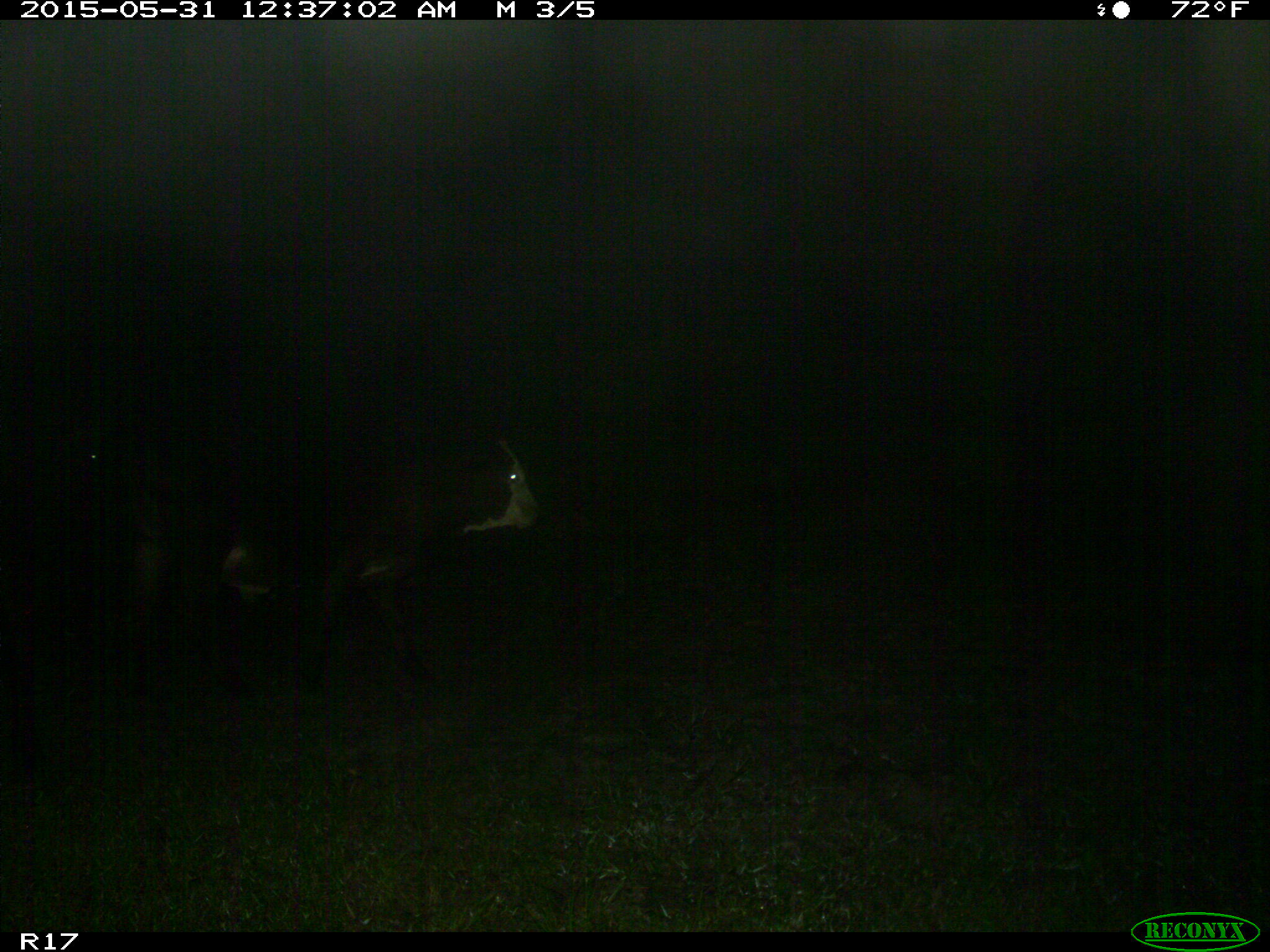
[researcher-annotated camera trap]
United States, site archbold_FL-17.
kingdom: Animalia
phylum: Chordata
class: Mammalia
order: Artiodactyla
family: Bovidae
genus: Bos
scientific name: Bos taurus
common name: domestic cow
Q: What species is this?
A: Bos taurus (domestic cow).